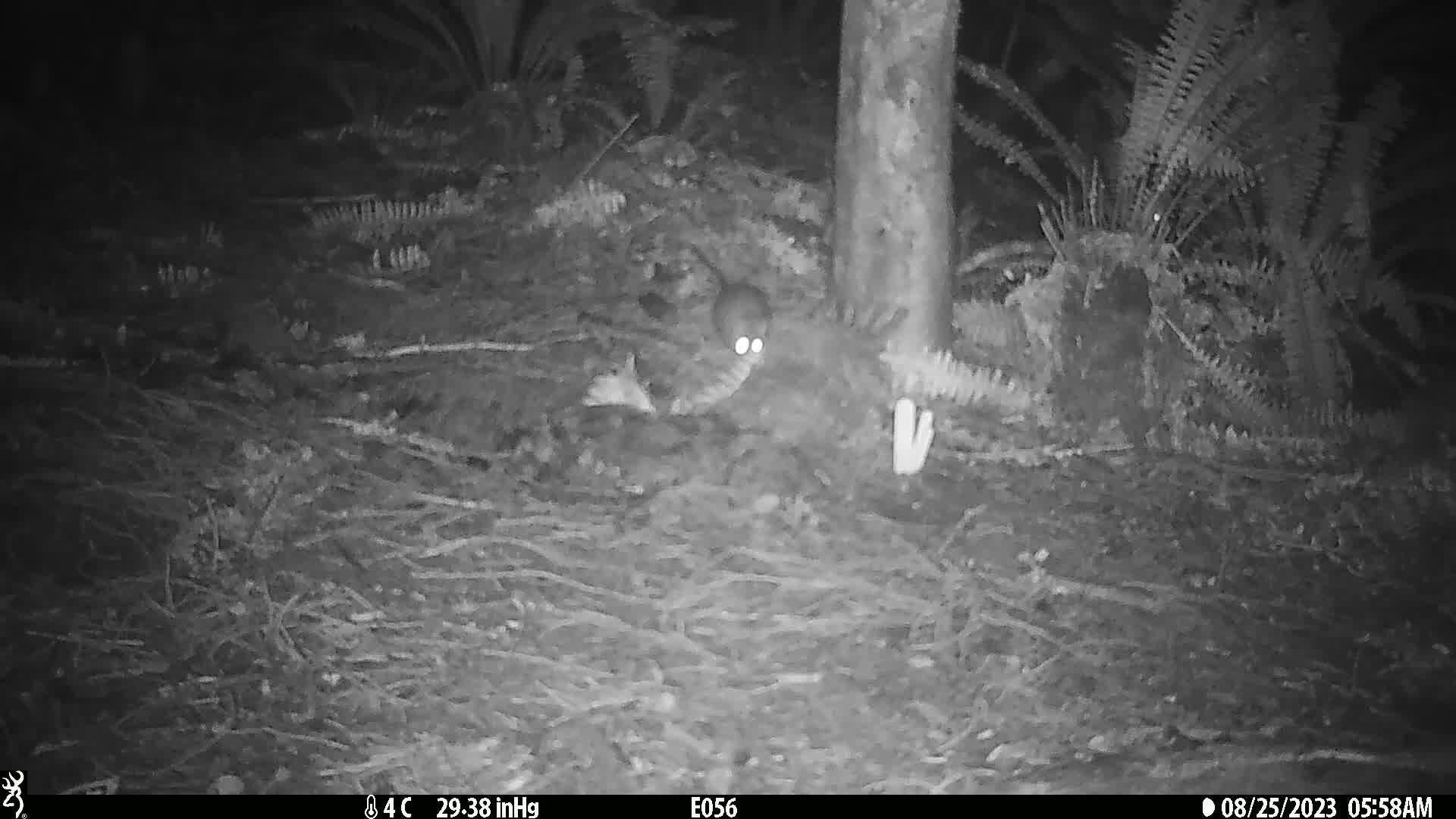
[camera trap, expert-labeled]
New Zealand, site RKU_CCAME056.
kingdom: Animalia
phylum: Chordata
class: Mammalia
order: Rodentia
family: Muridae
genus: Rattus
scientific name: Rattus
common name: rat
Rat (Rattus).